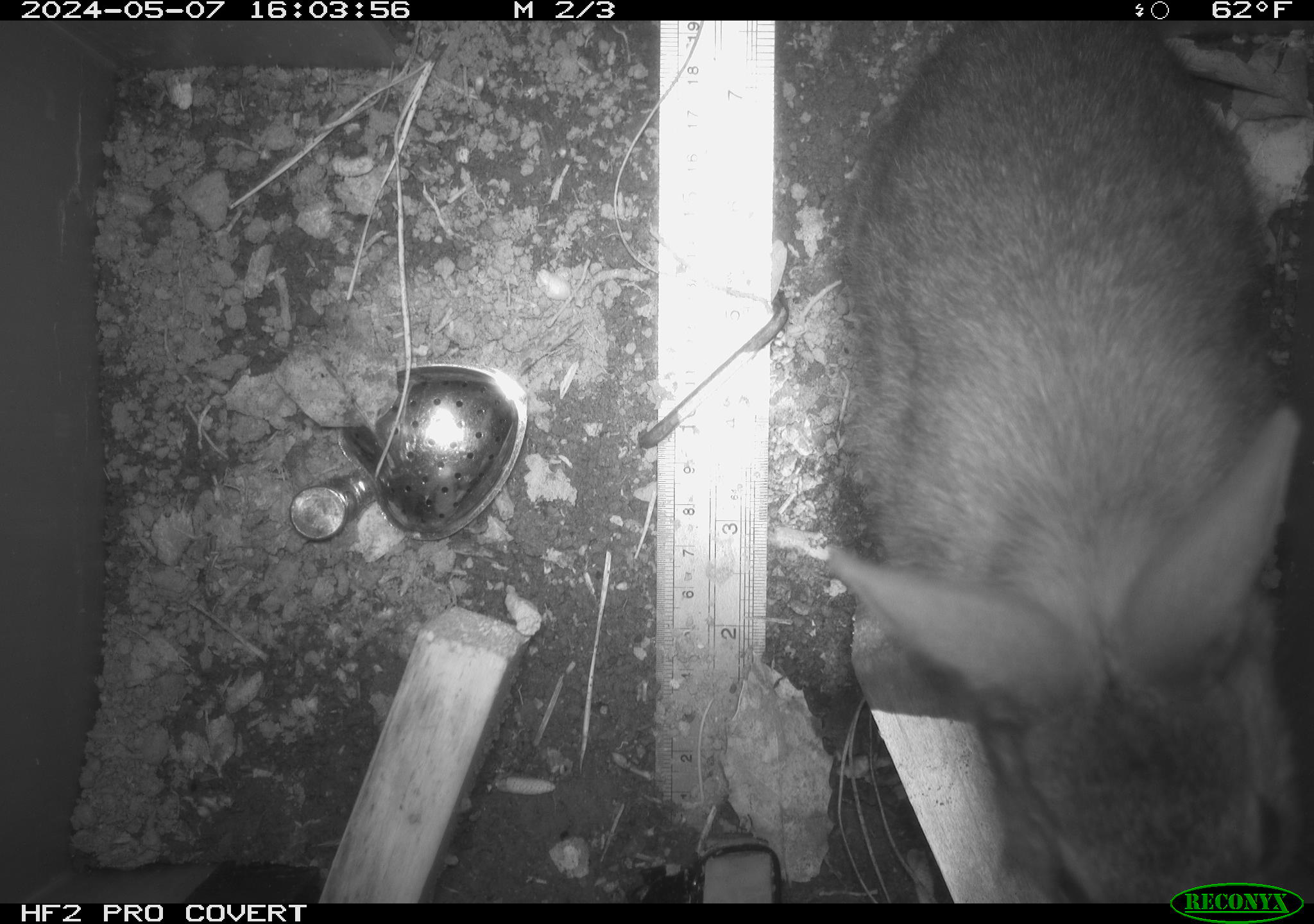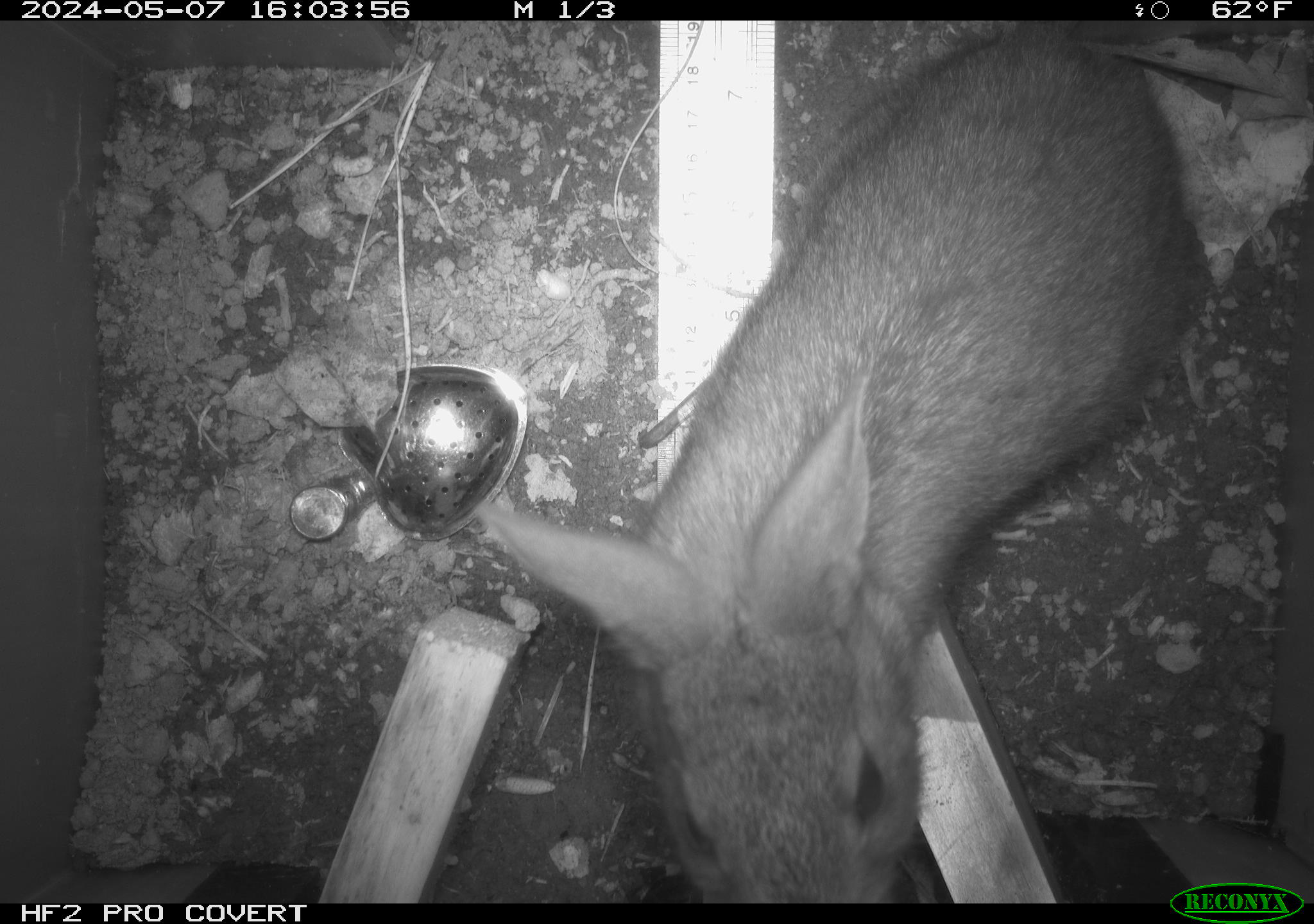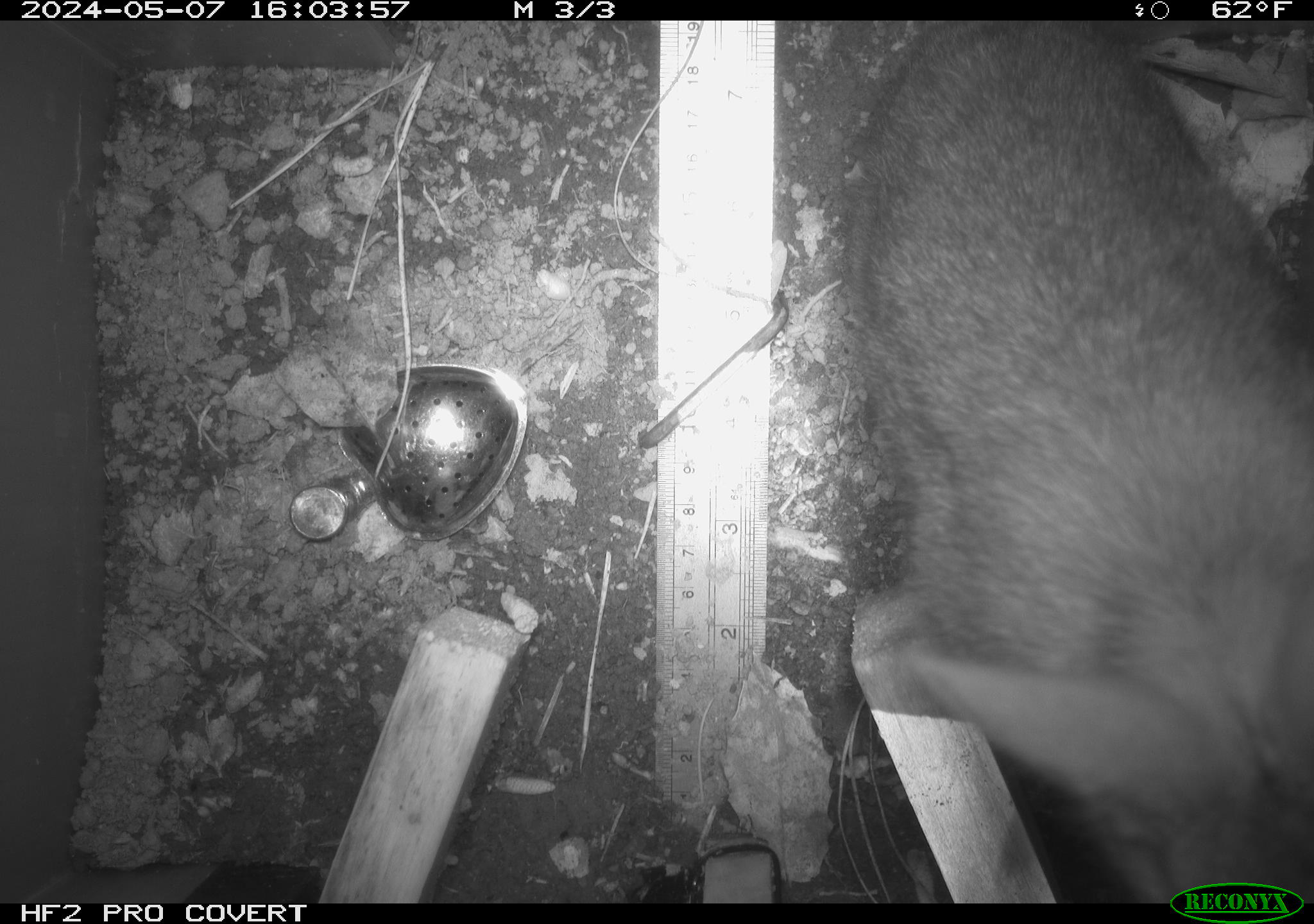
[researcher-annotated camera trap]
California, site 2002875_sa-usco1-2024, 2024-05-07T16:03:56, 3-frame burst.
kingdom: Animalia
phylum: Chordata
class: Mammalia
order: Lagomorpha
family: Leporidae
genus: Sylvilagus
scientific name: Sylvilagus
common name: cottontail rabbits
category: sylvilagus species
Sylvilagus species (cottontail rabbits) (Sylvilagus).